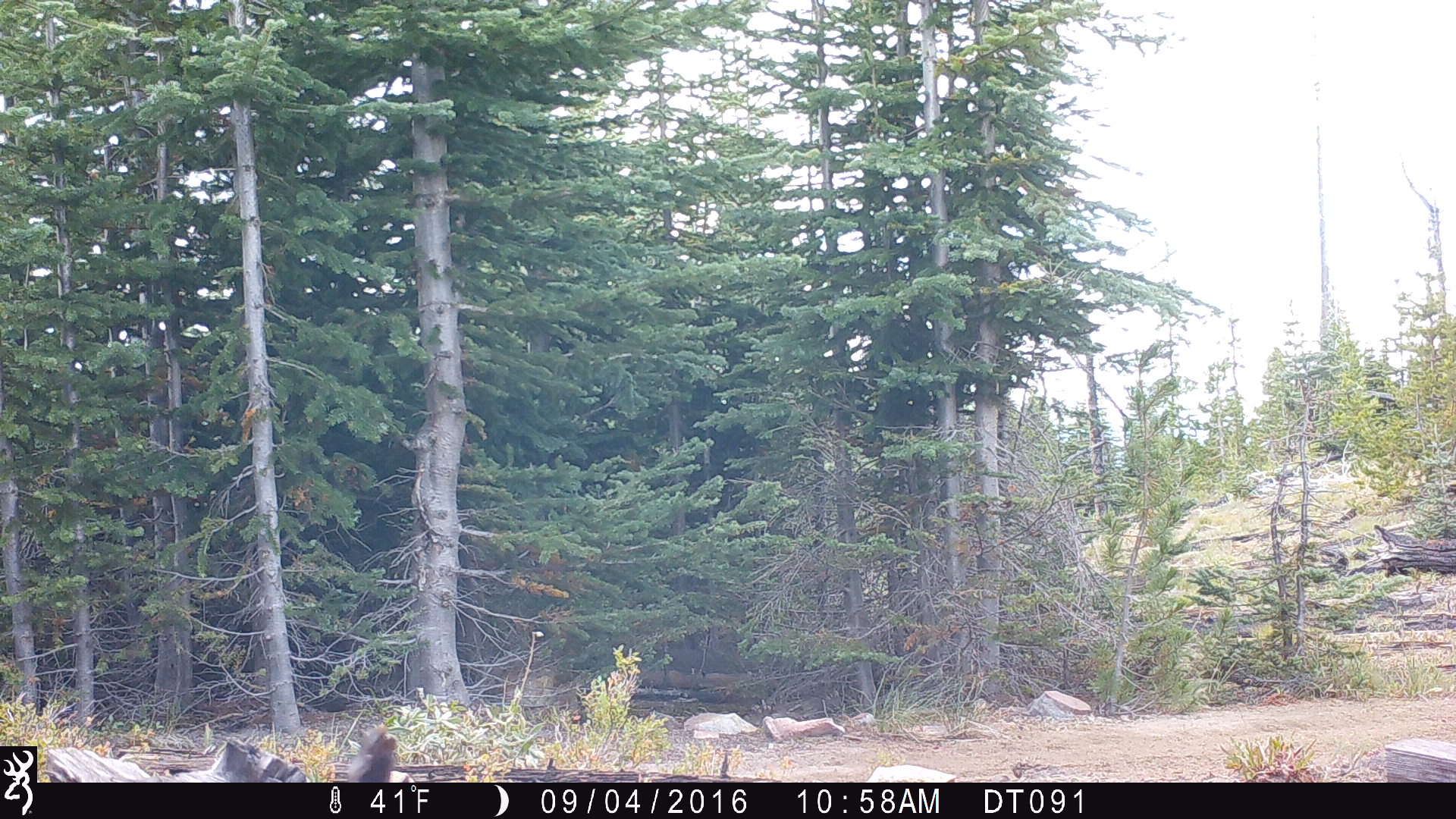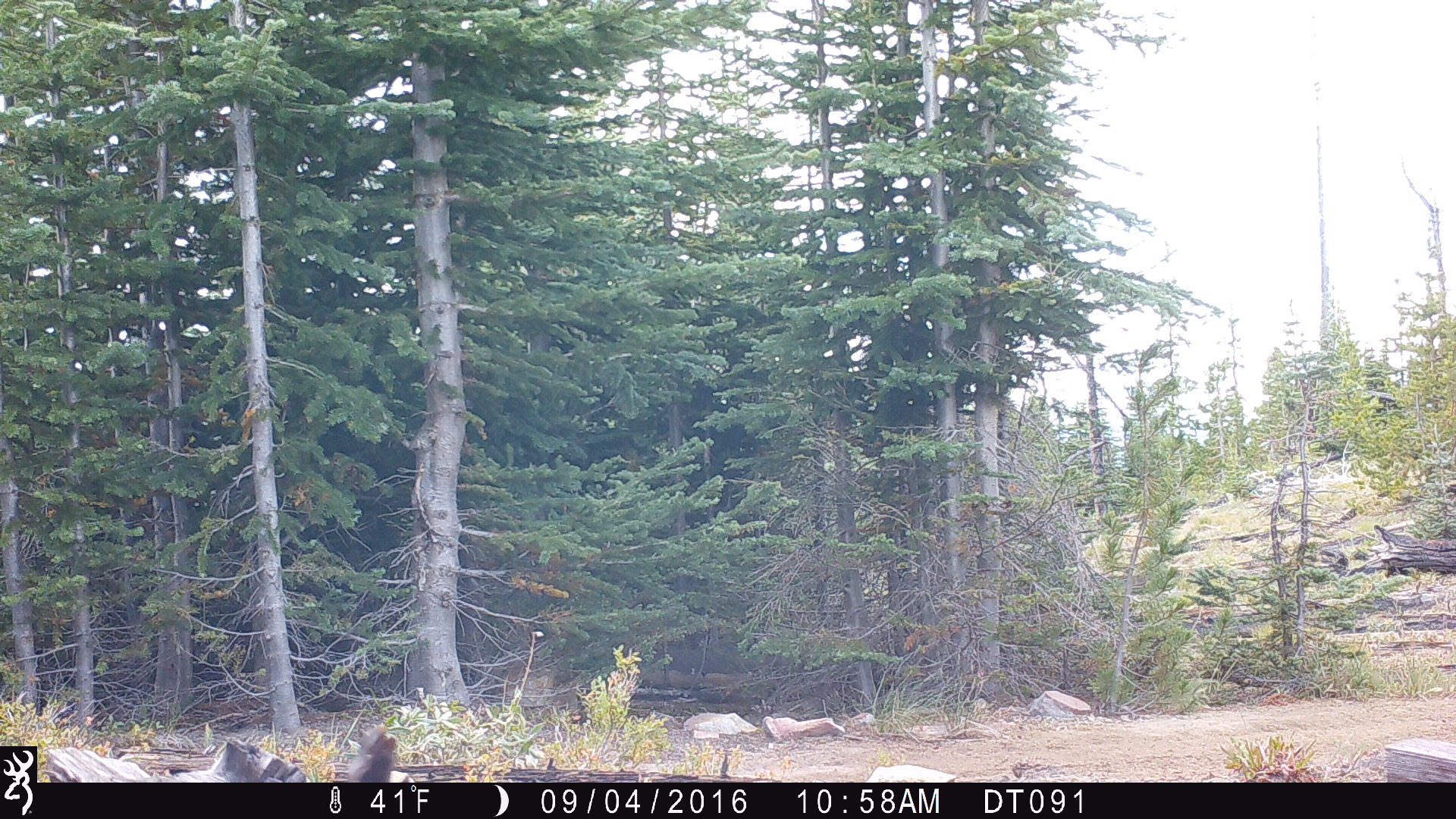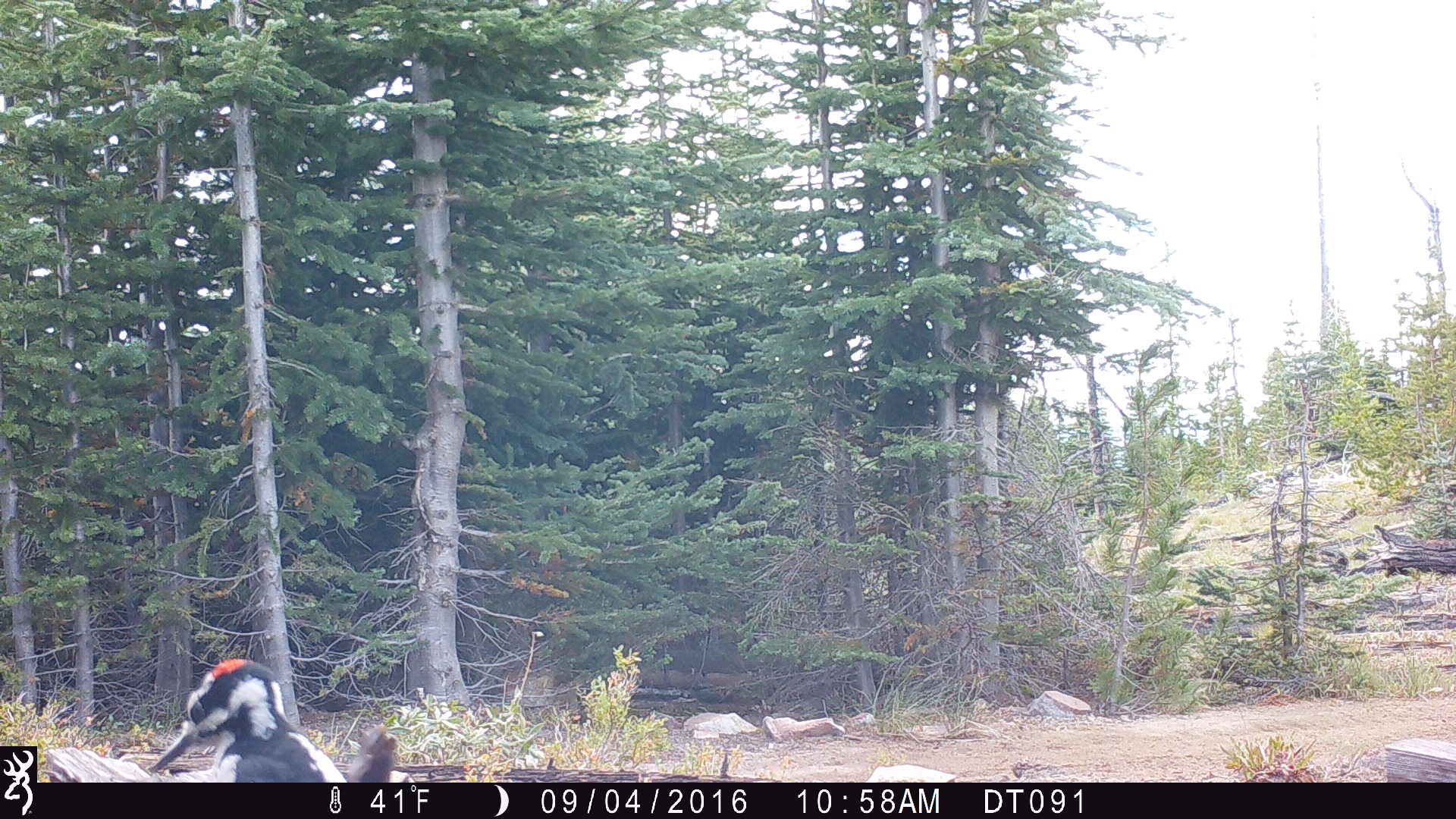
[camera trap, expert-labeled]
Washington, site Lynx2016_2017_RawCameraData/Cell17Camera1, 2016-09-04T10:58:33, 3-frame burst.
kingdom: Animalia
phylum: Chordata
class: Aves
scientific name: Aves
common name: birds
Aves (birds). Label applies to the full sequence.